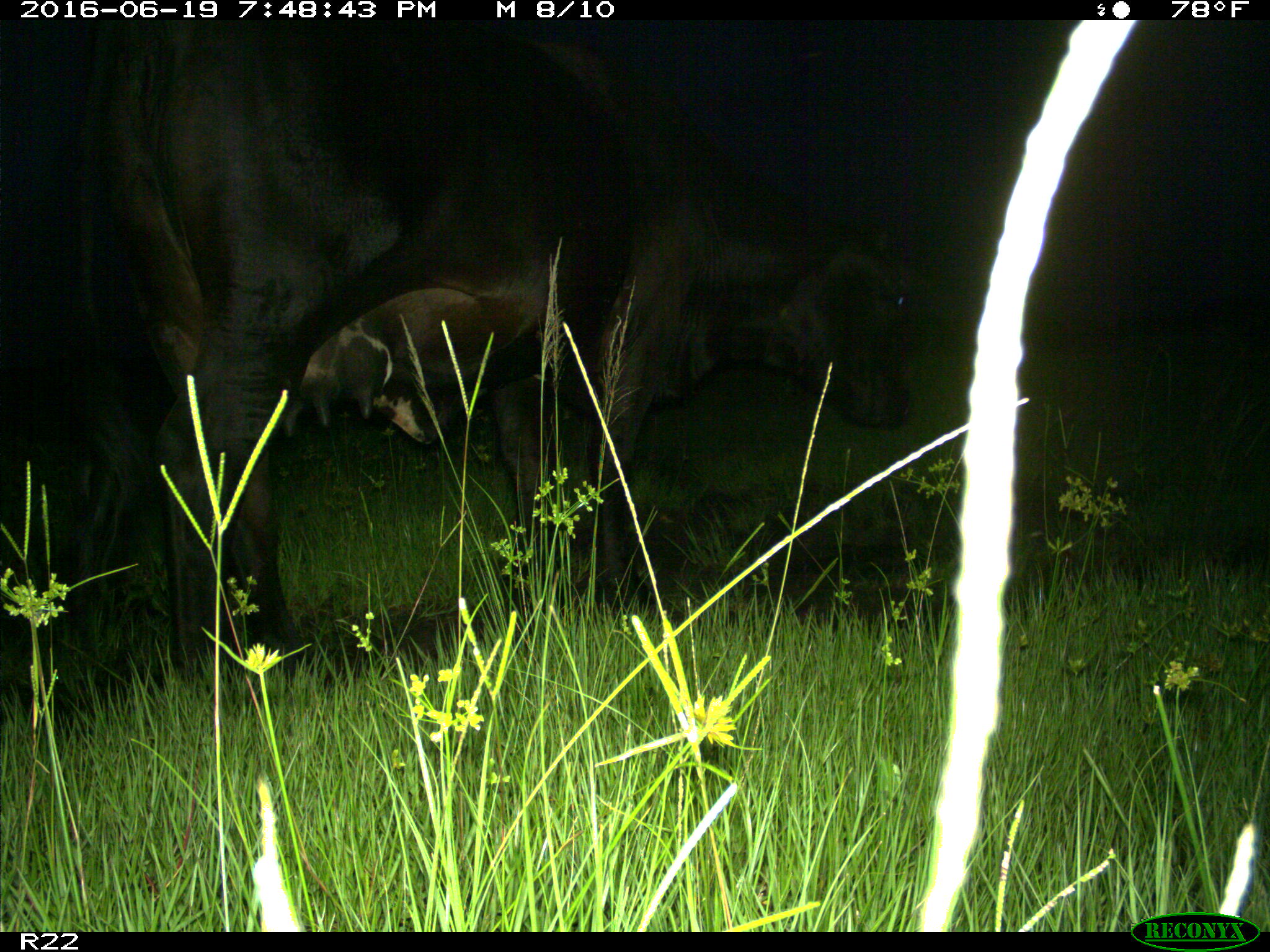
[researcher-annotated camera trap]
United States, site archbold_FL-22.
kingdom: Animalia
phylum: Chordata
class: Mammalia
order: Artiodactyla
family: Bovidae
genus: Bos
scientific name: Bos taurus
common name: domestic cow